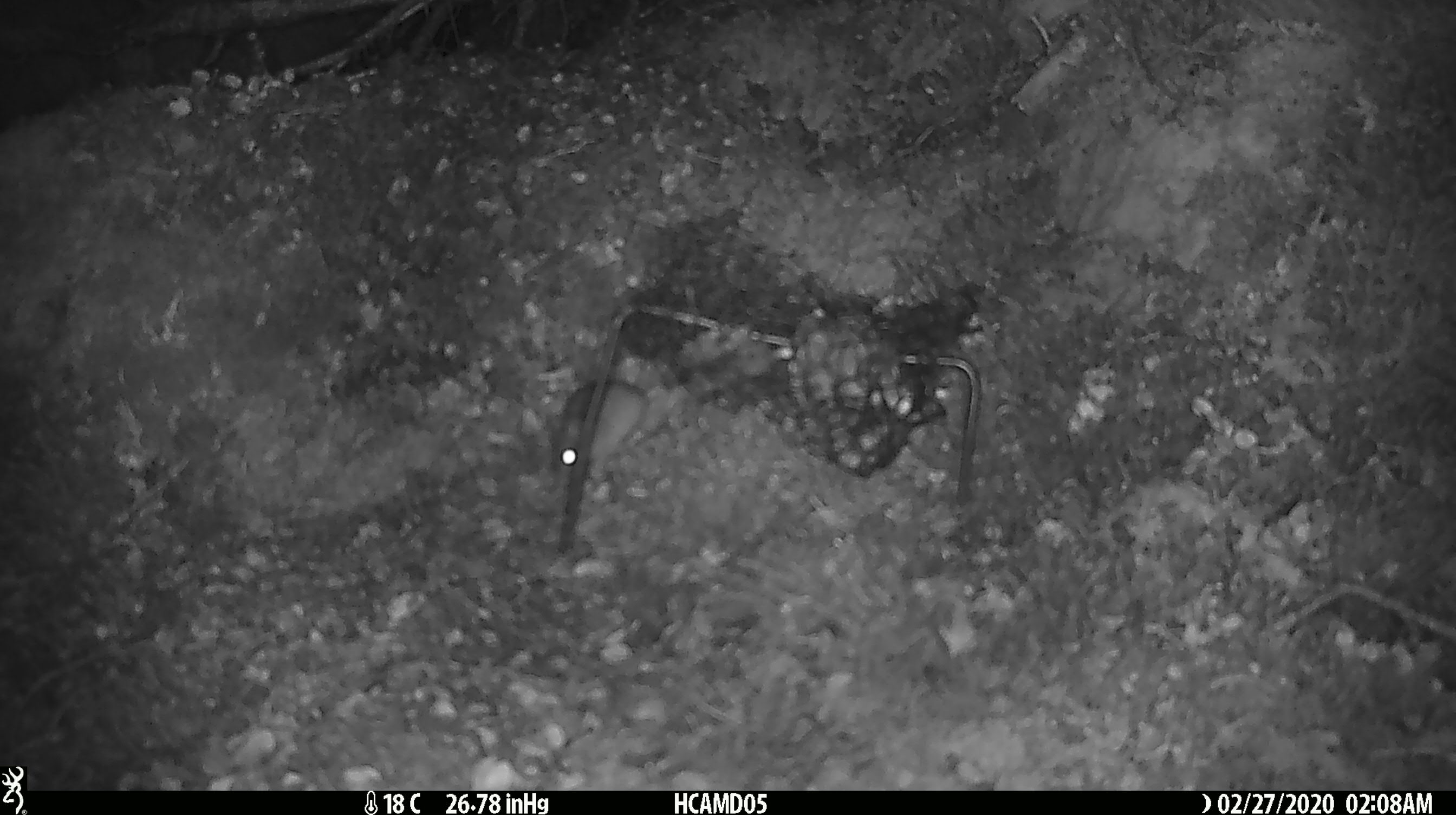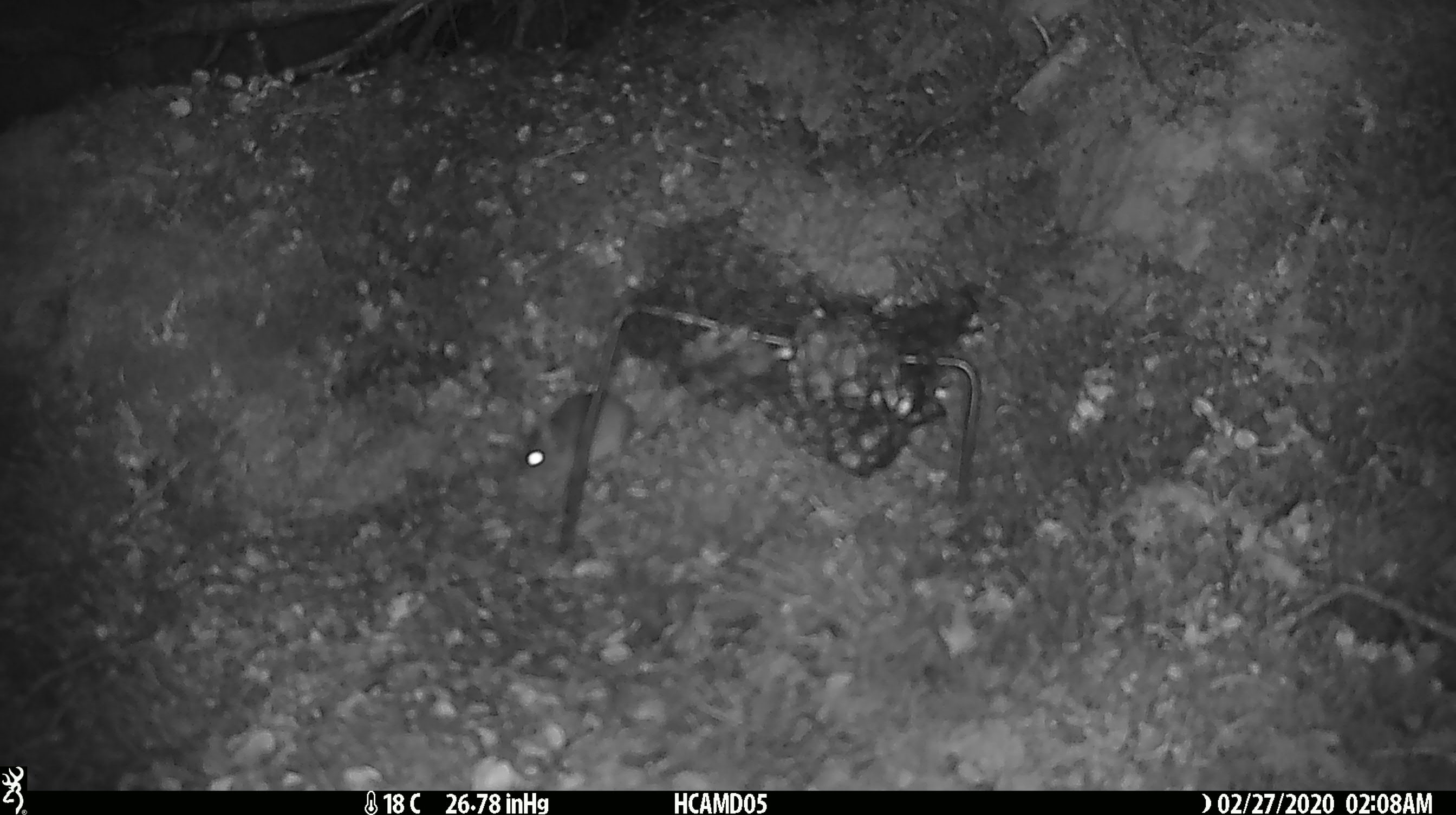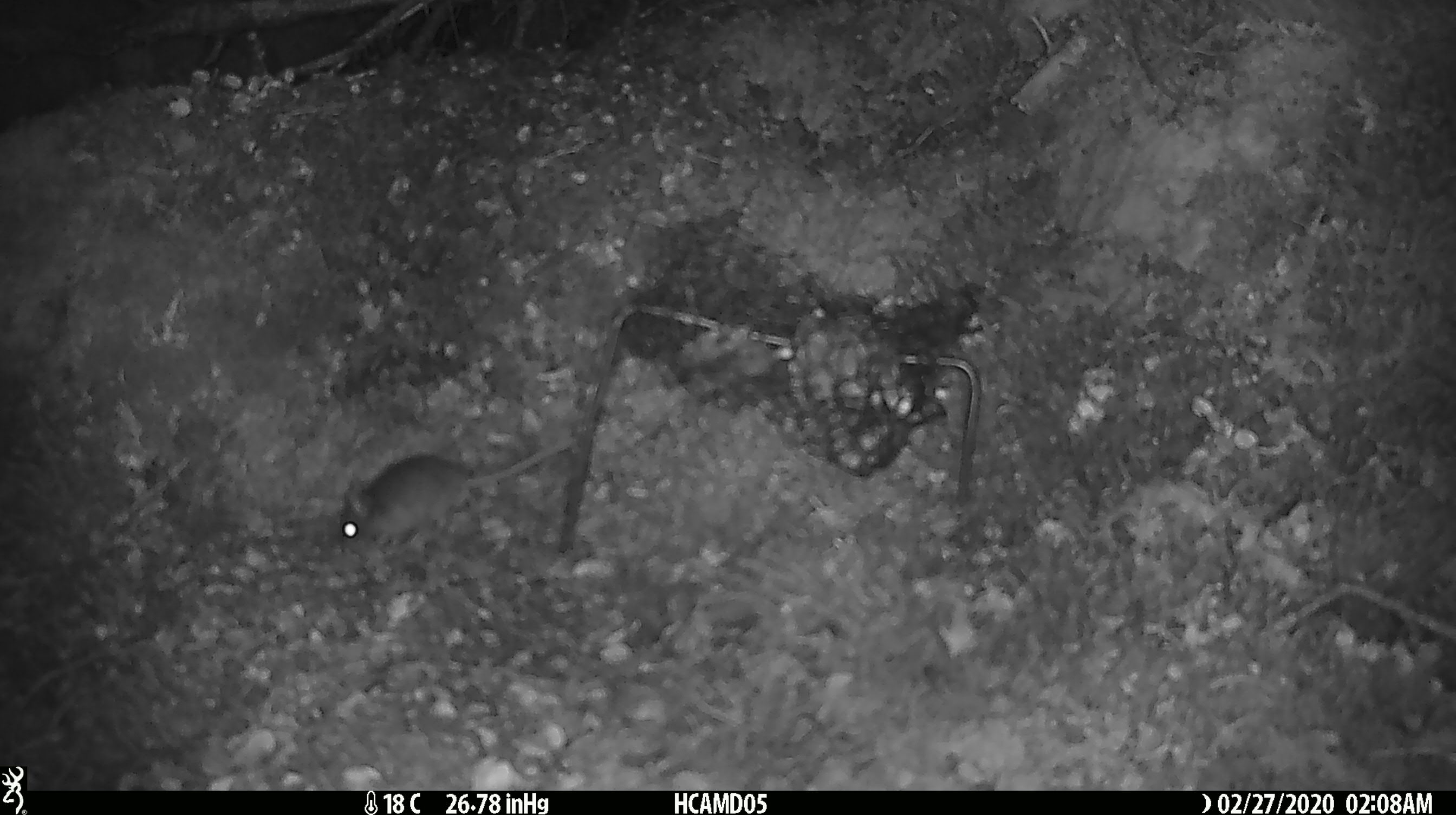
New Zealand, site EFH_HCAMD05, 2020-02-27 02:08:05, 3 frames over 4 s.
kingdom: Animalia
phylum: Chordata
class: Mammalia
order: Rodentia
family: Muridae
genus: Mus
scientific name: Mus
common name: mouse